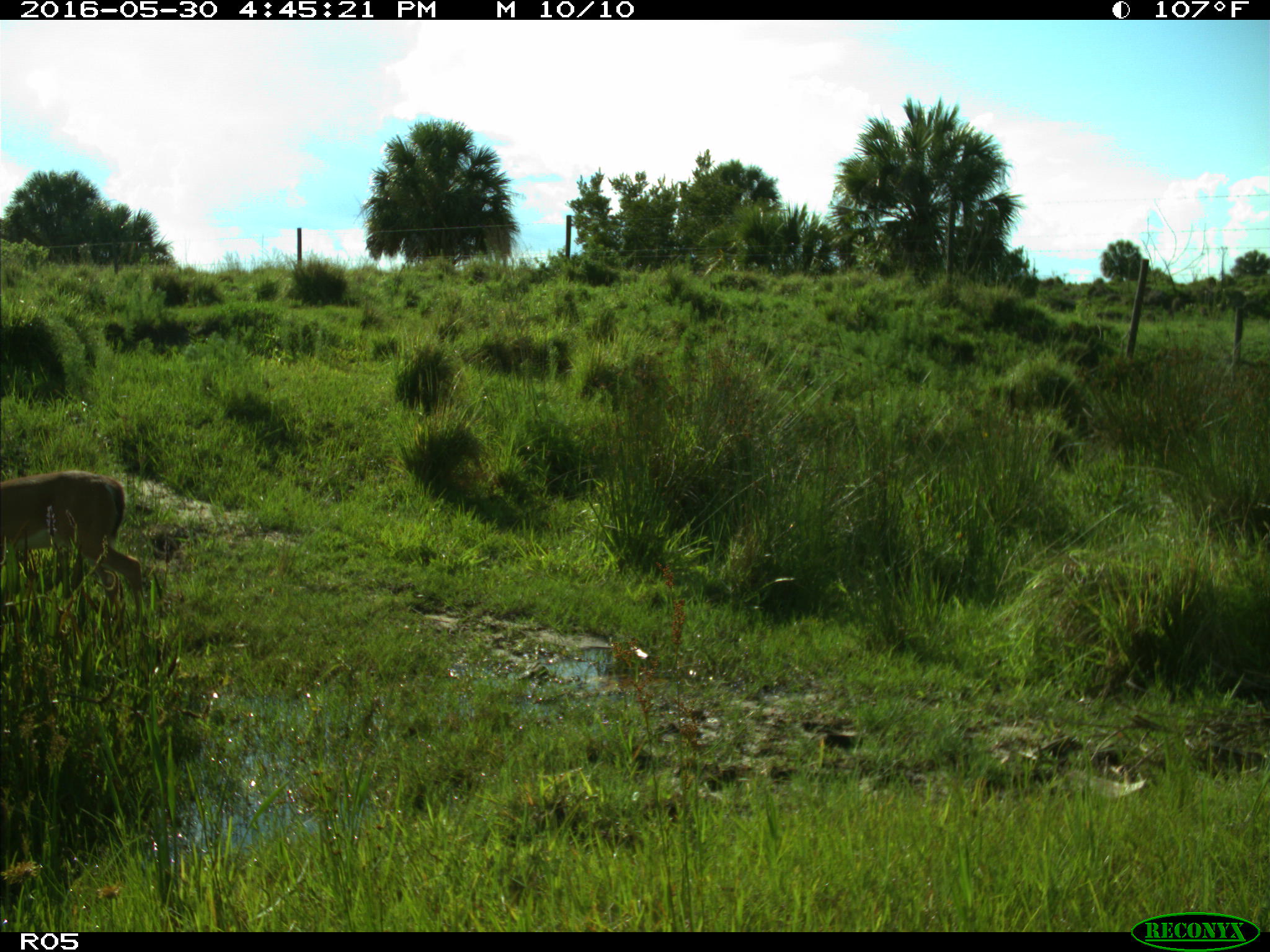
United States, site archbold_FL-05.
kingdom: Animalia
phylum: Chordata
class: Mammalia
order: Artiodactyla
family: Cervidae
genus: Odocoileus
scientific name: Odocoileus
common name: deer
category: unidentified deer